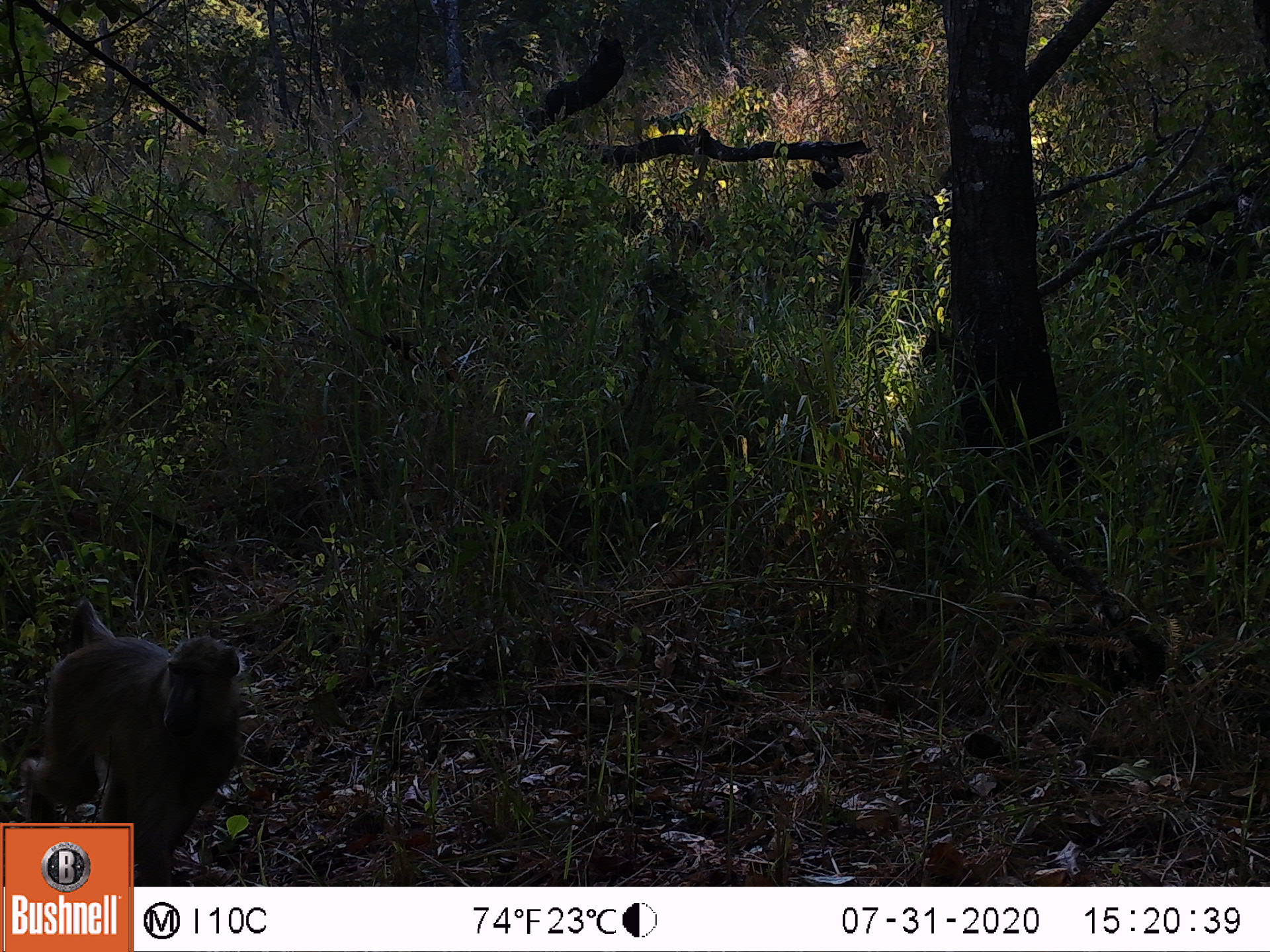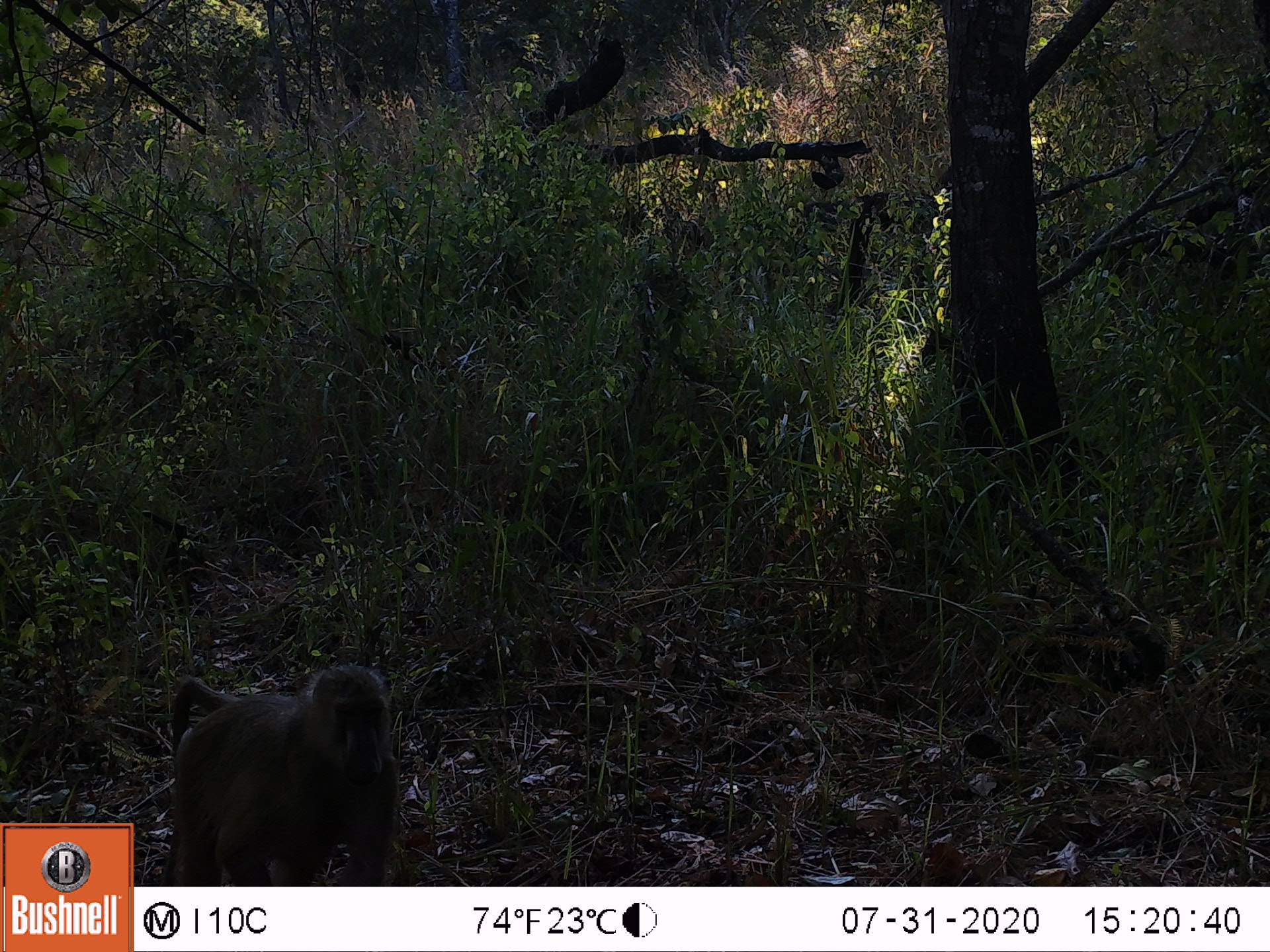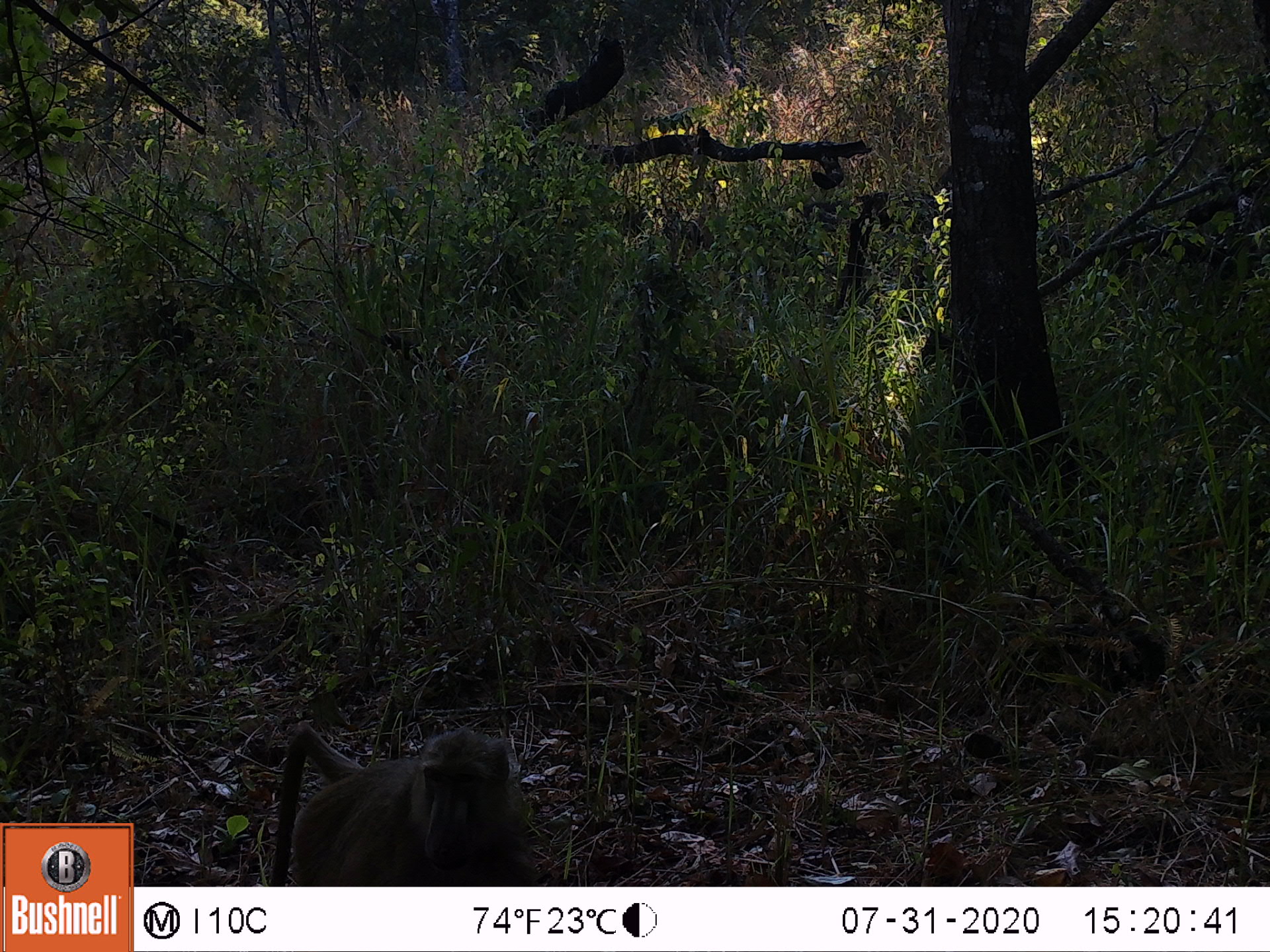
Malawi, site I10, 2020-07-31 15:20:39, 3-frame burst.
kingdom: Animalia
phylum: Chordata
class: Mammalia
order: Primates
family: Cercopithecidae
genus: Papio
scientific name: Papio cynocephalus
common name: yellow baboon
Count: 1.